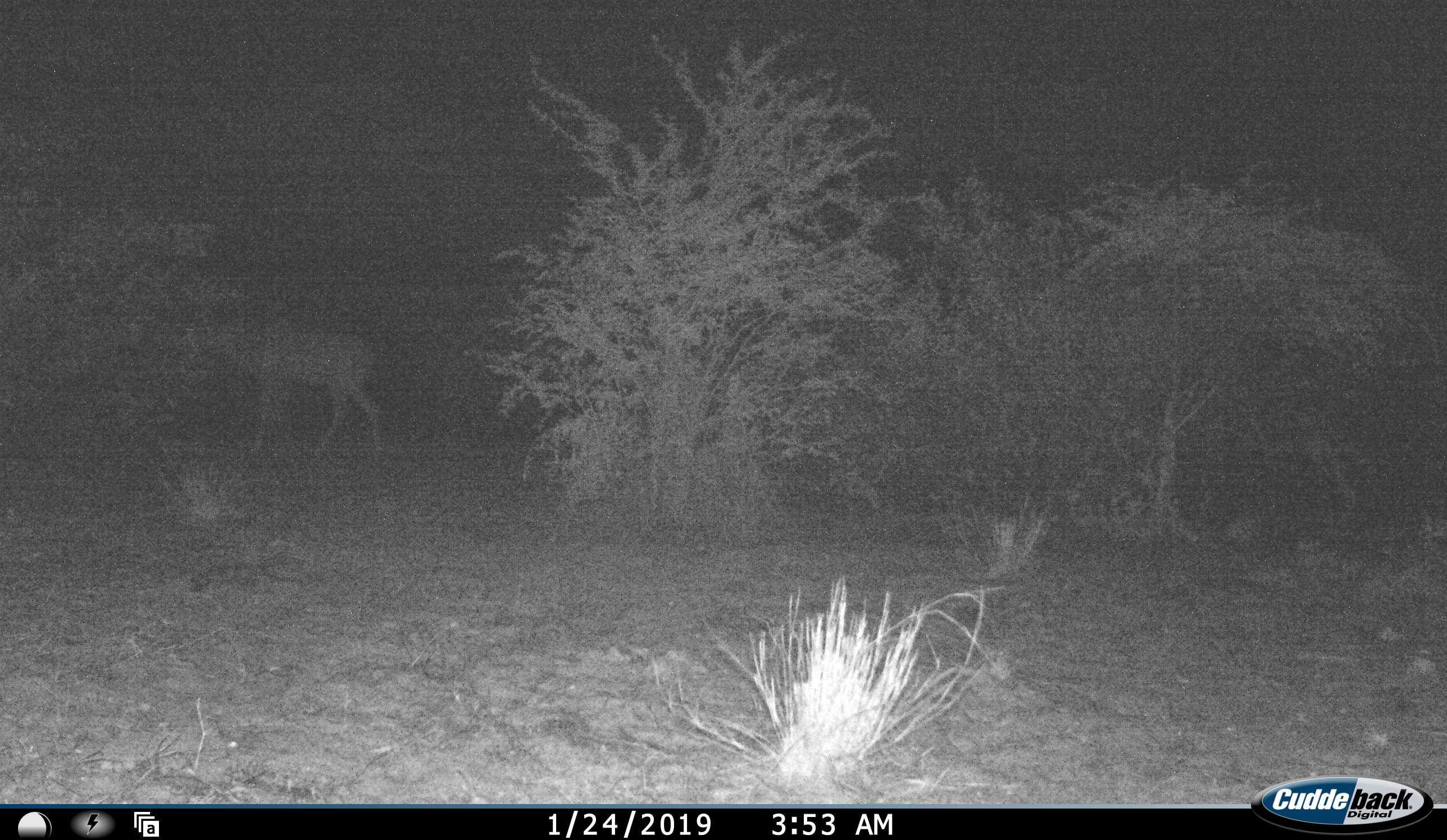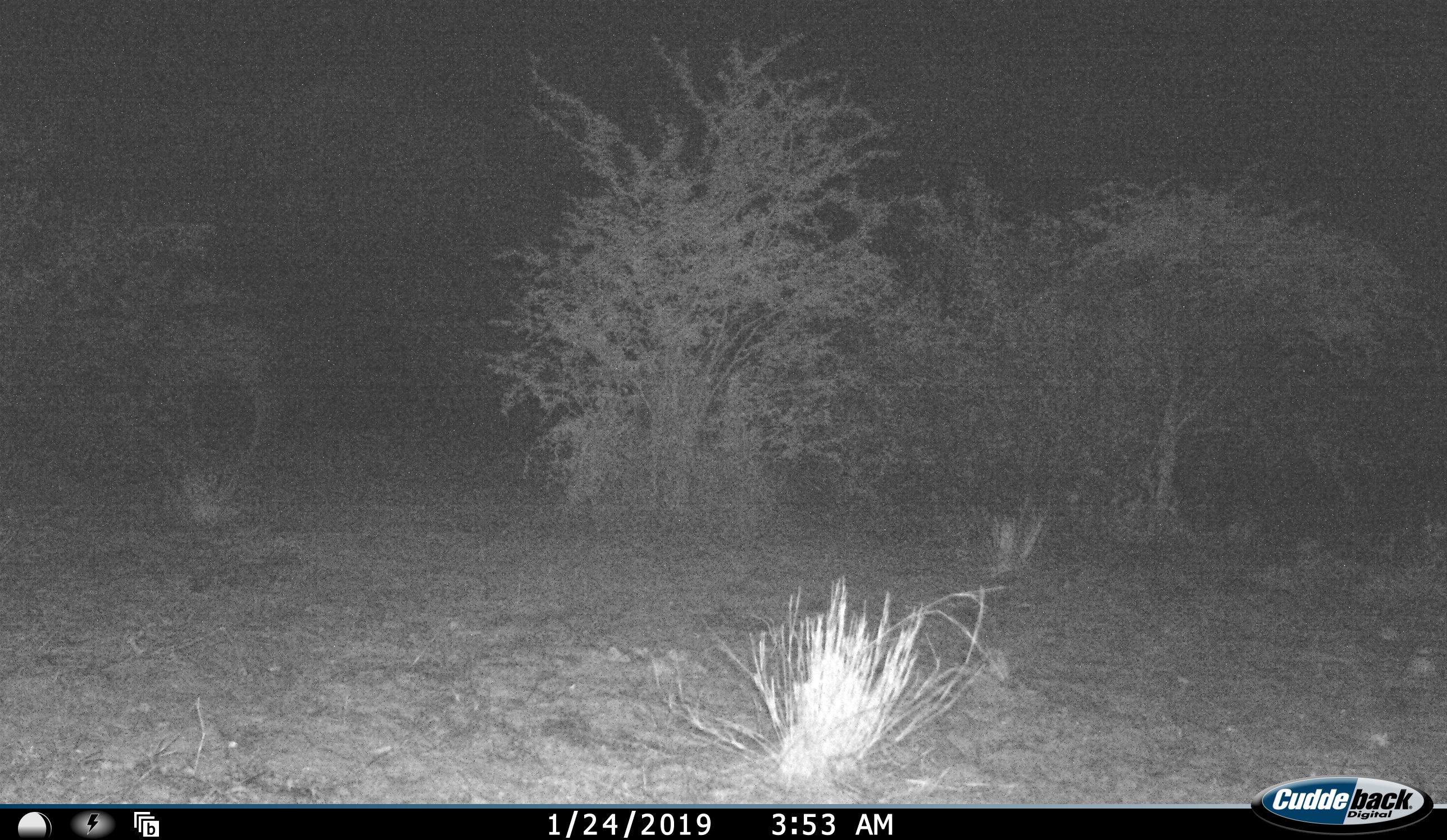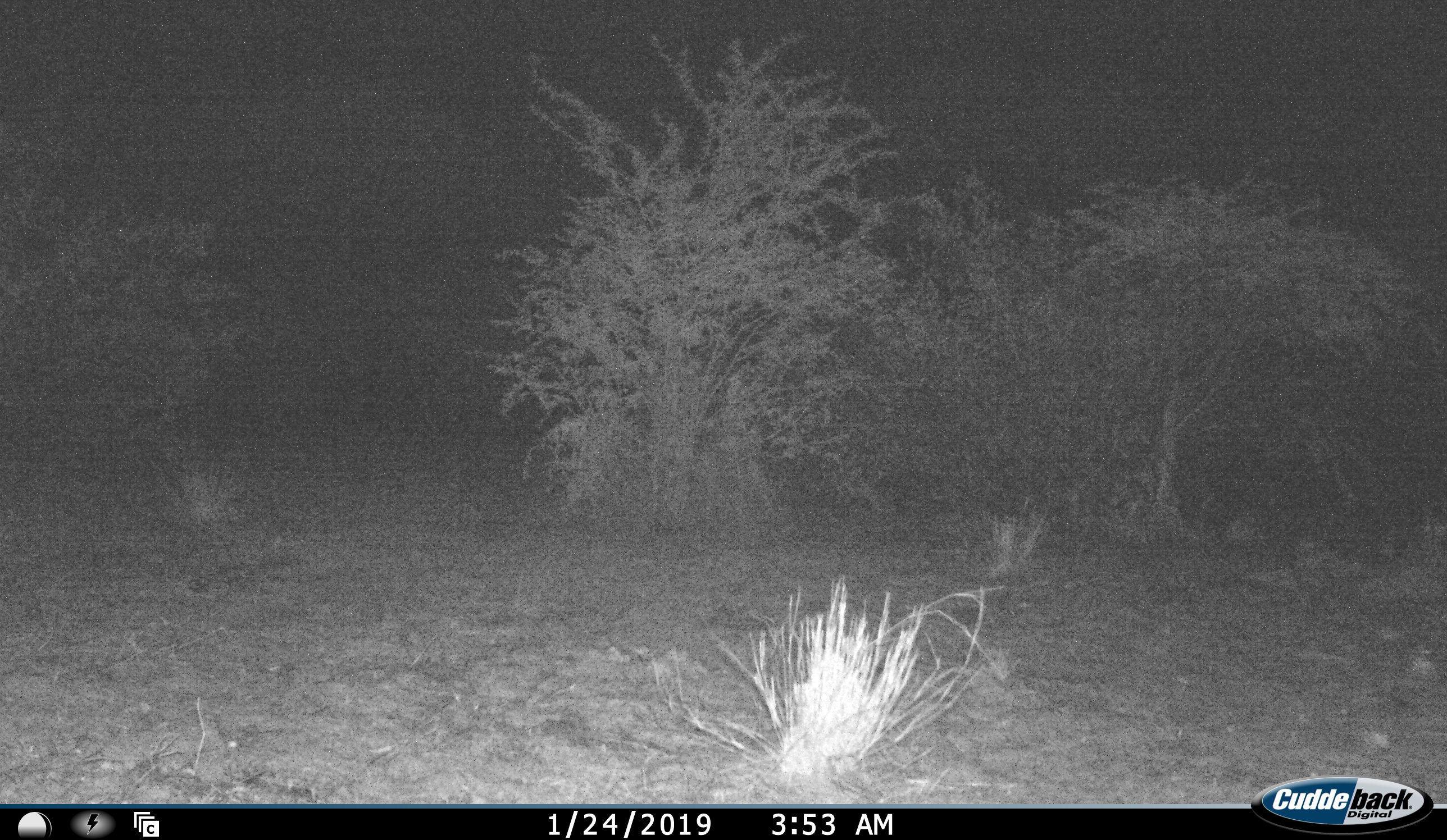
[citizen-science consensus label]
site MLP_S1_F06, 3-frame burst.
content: unidentified animal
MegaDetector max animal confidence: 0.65